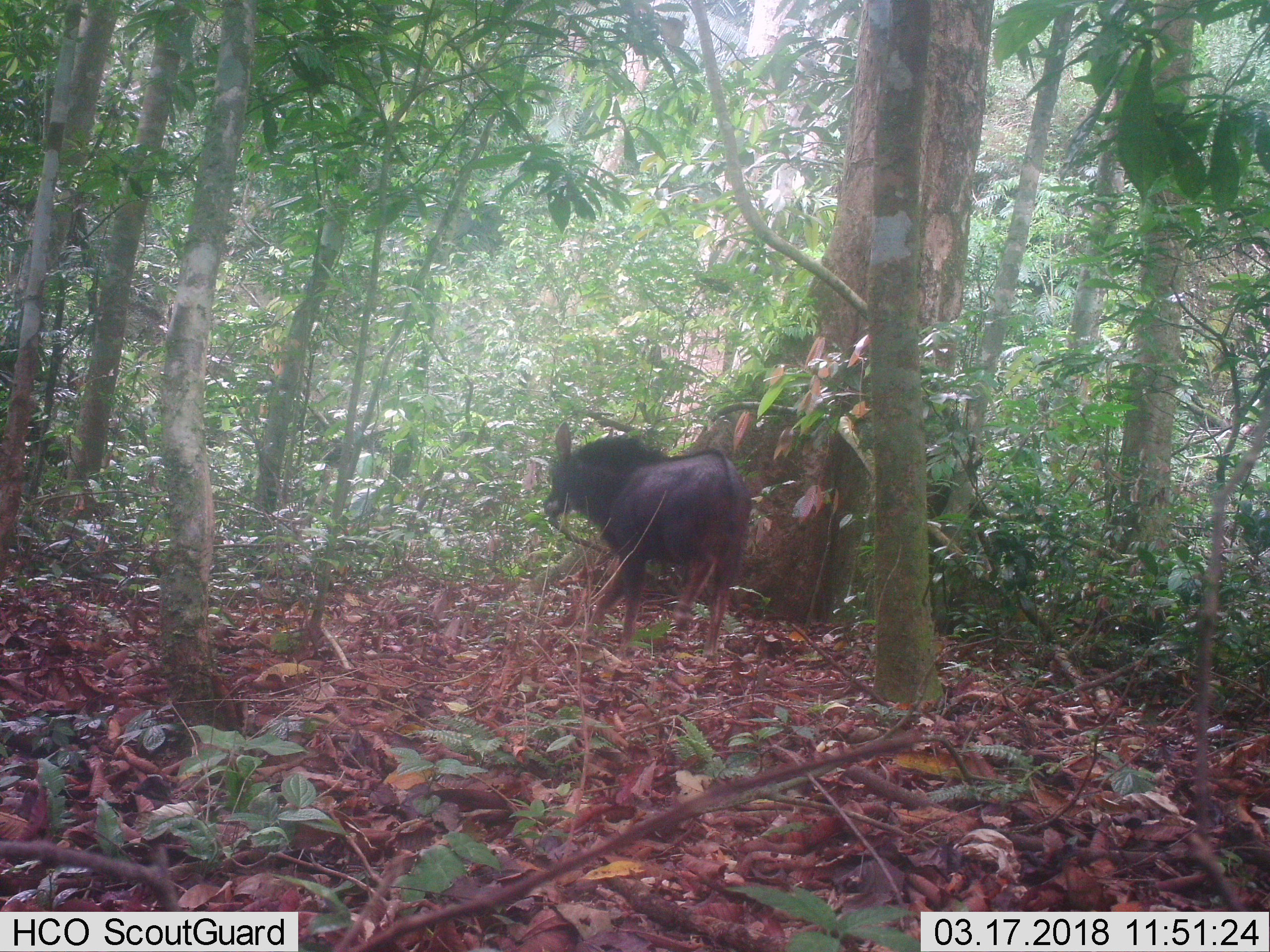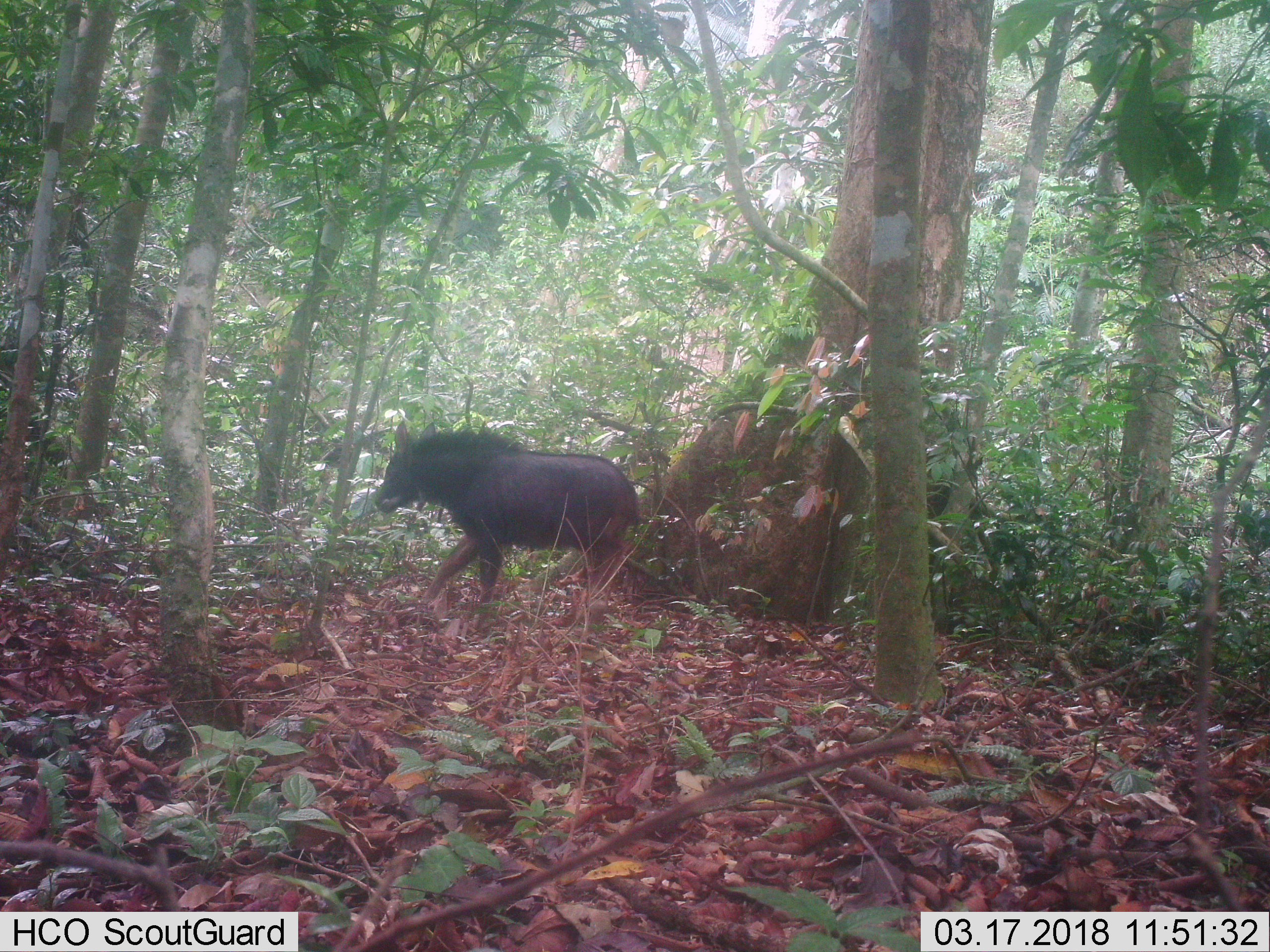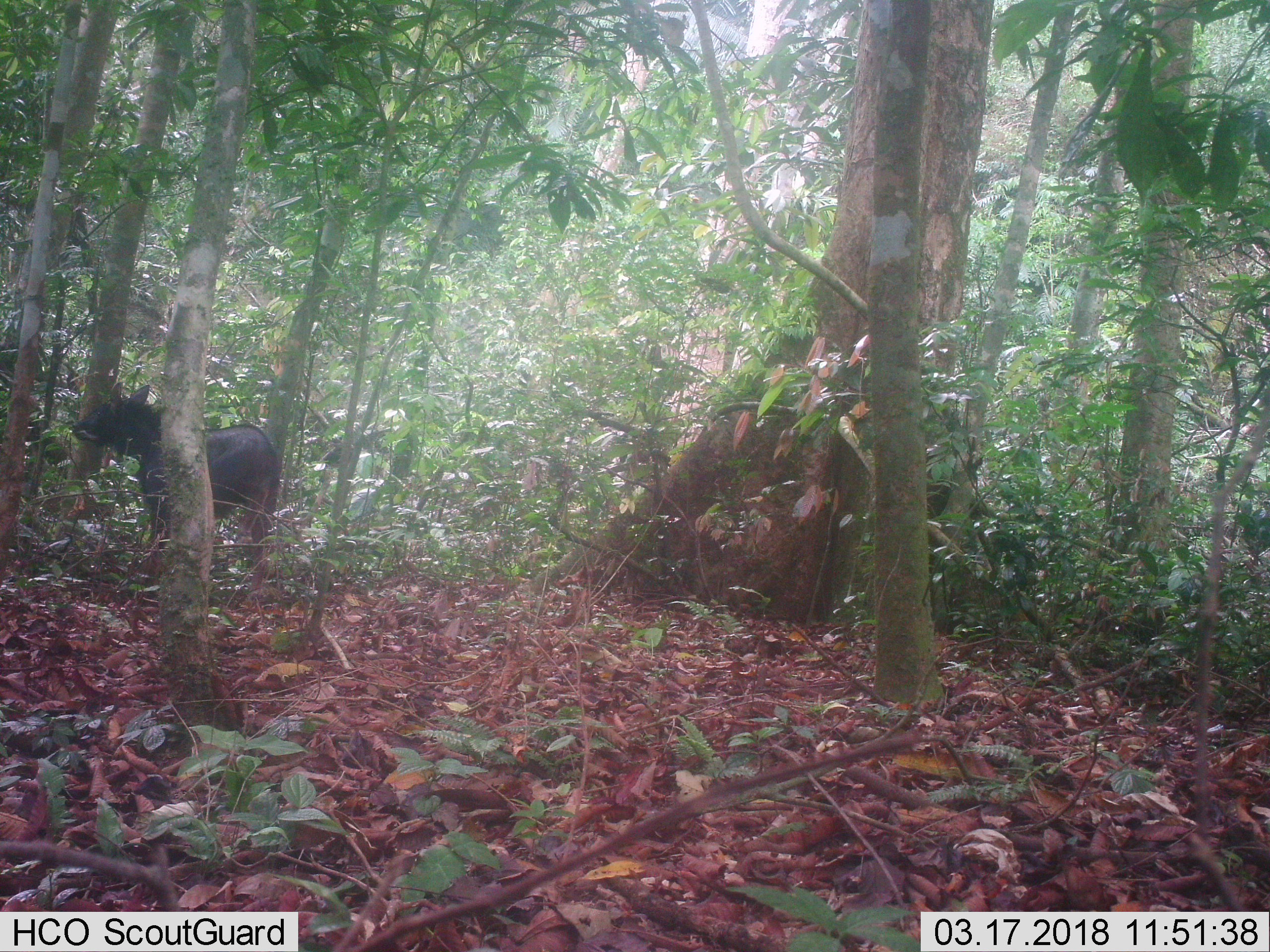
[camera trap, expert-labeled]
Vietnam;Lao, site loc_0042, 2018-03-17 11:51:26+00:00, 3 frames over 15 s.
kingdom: Animalia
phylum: Chordata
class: Mammalia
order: Artiodactyla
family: Bovidae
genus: Capricornis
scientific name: Capricornis sumatraensis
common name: chinese serow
Chinese serow (Capricornis sumatraensis). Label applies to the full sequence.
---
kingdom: Animalia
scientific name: Animalia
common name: animal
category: unidentified animal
Unidentified animal (animal) (Animalia). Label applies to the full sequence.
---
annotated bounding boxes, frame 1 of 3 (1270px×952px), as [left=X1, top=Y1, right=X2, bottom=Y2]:
chinese serow: [left=542, top=420, right=752, bottom=663]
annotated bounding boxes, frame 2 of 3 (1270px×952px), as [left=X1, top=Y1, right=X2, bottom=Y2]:
chinese serow: [left=373, top=420, right=639, bottom=626]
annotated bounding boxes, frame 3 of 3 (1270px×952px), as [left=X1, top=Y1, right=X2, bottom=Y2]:
chinese serow: [left=70, top=381, right=281, bottom=601]